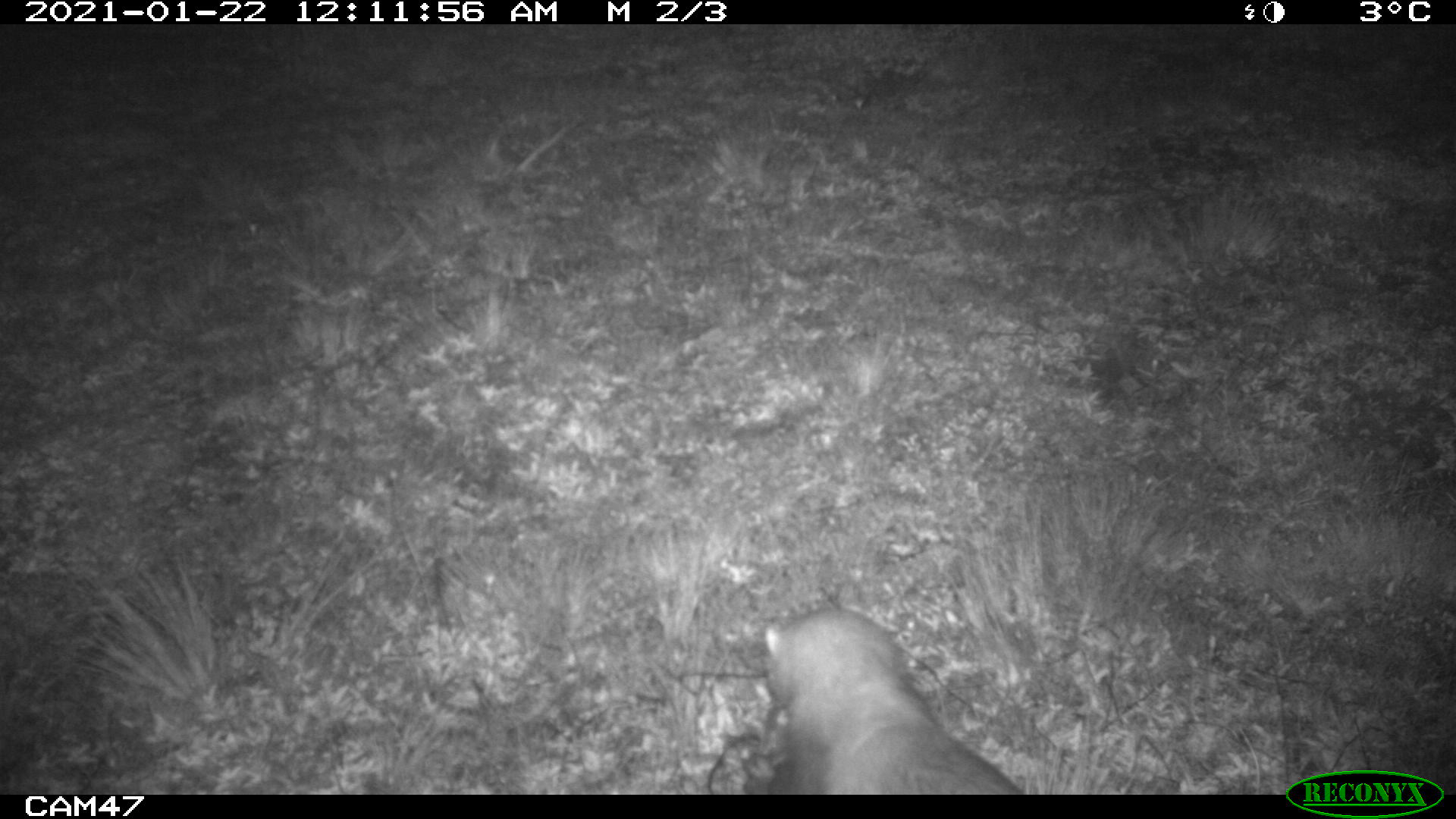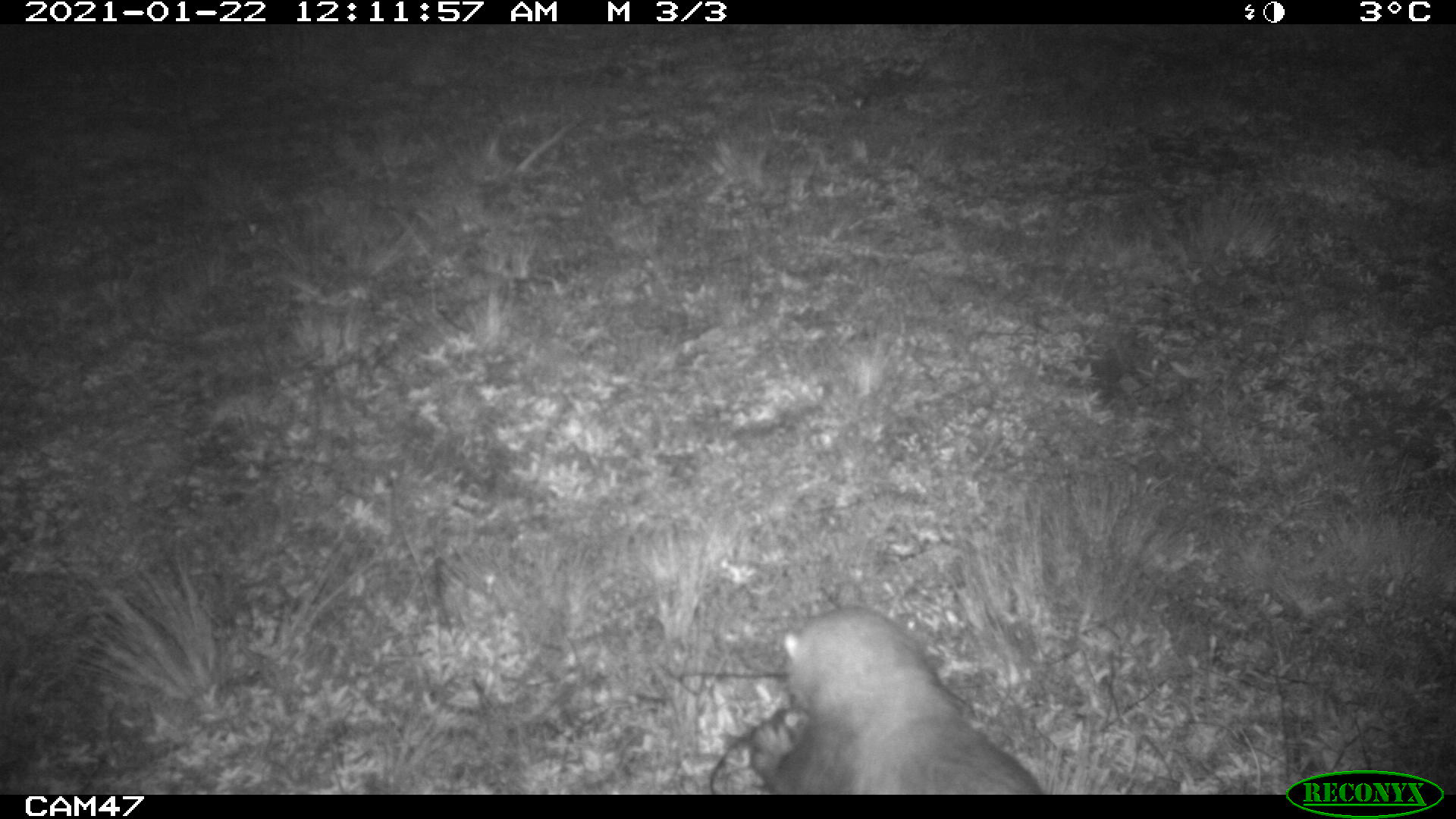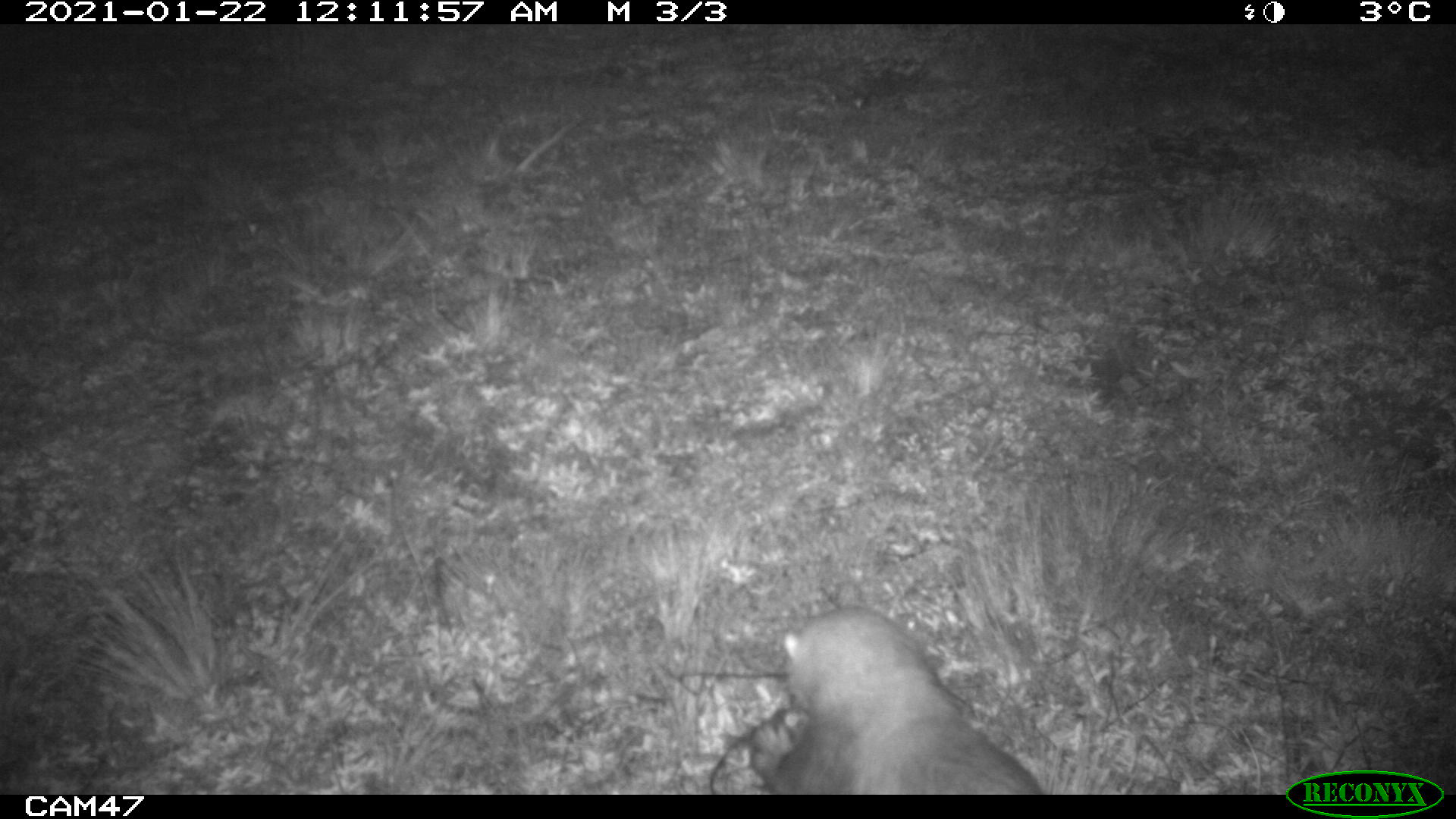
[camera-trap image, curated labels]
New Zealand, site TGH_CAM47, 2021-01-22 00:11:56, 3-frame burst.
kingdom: Animalia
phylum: Chordata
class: Mammalia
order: Carnivora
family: Mustelidae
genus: Mustela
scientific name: Mustela furo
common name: ferret